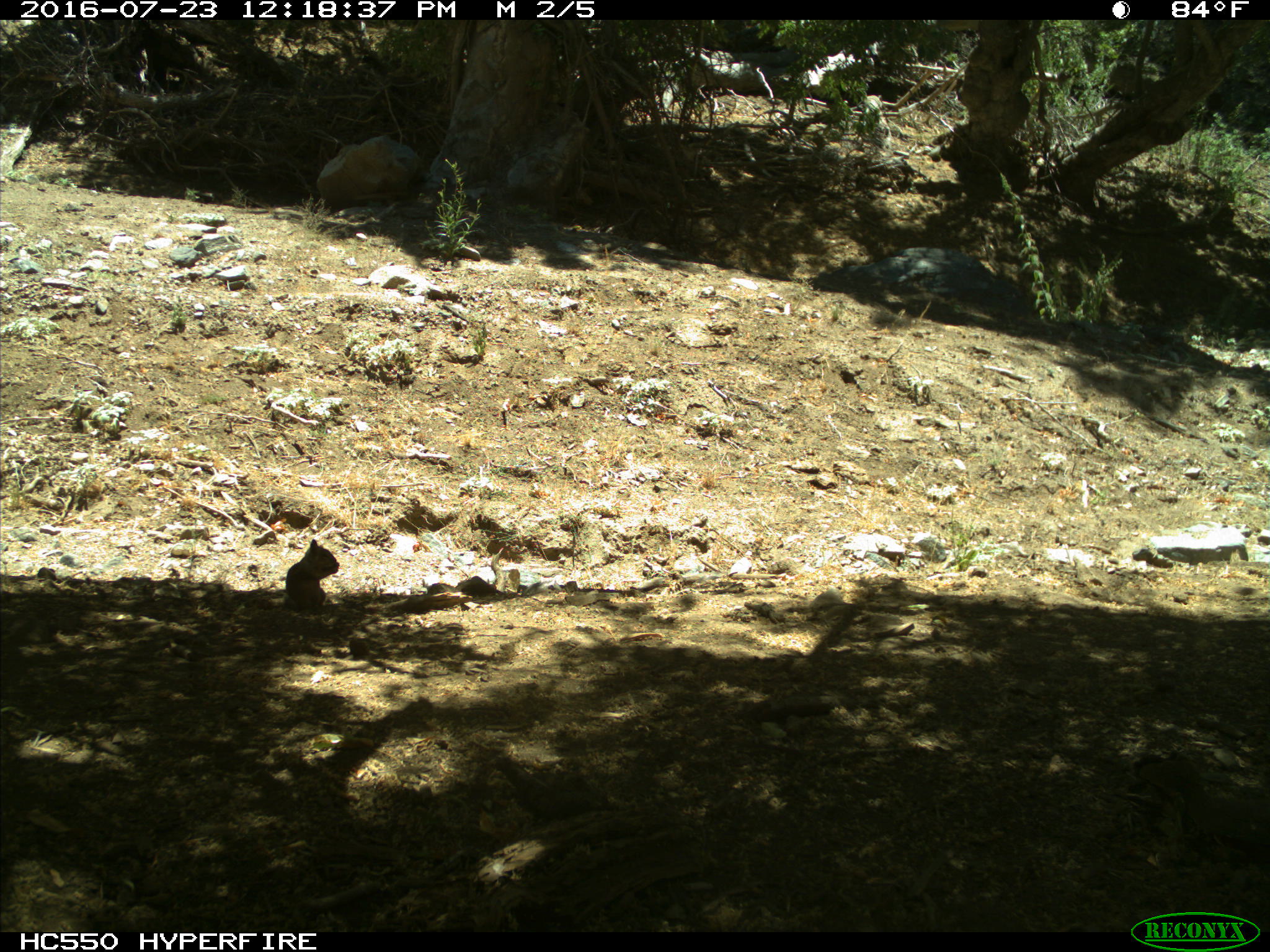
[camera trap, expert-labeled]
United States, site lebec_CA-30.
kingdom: Animalia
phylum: Chordata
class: Mammalia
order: Rodentia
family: Sciuridae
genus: Otospermophilus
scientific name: Otospermophilus beecheyi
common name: california ground squirrel